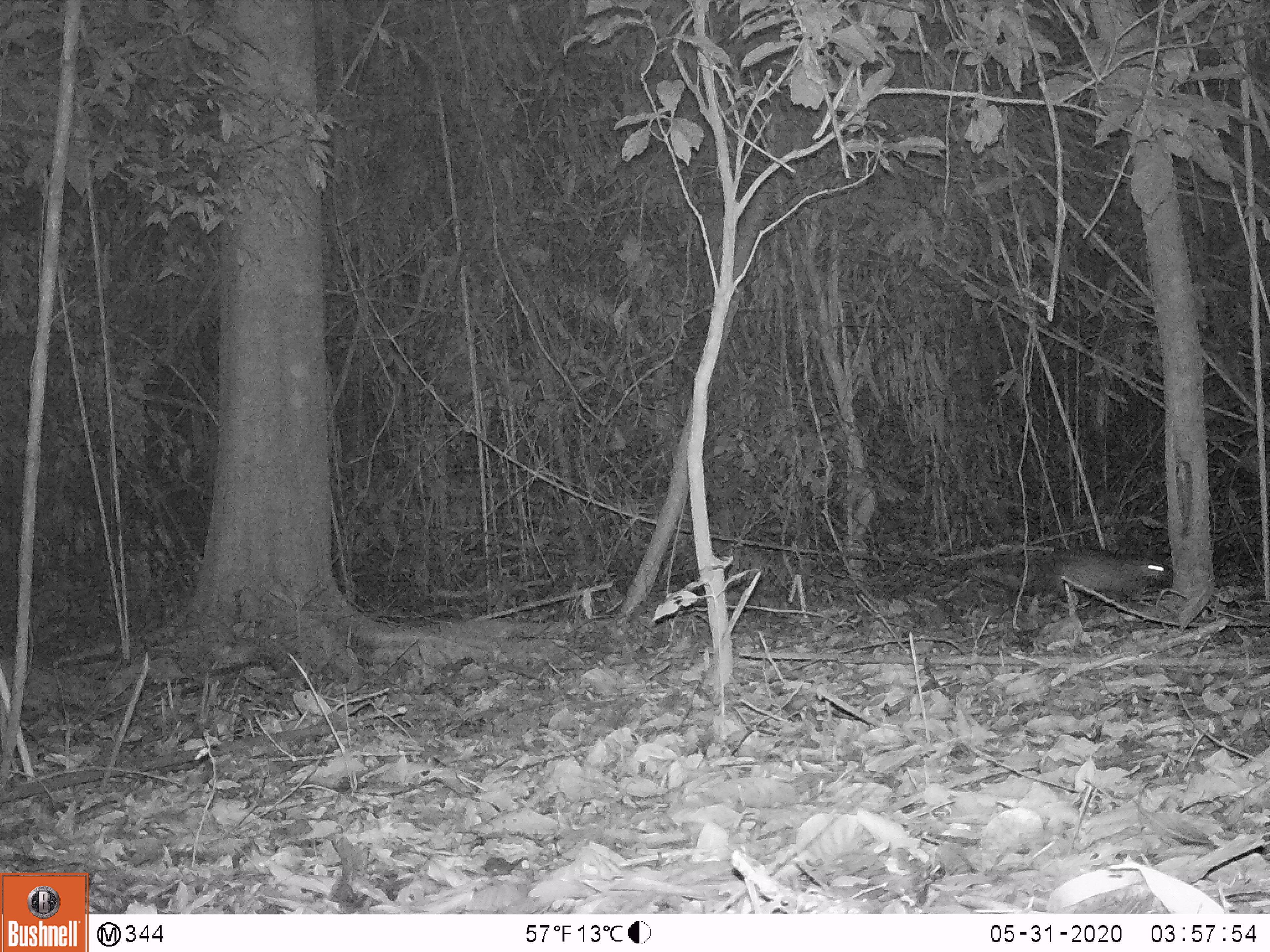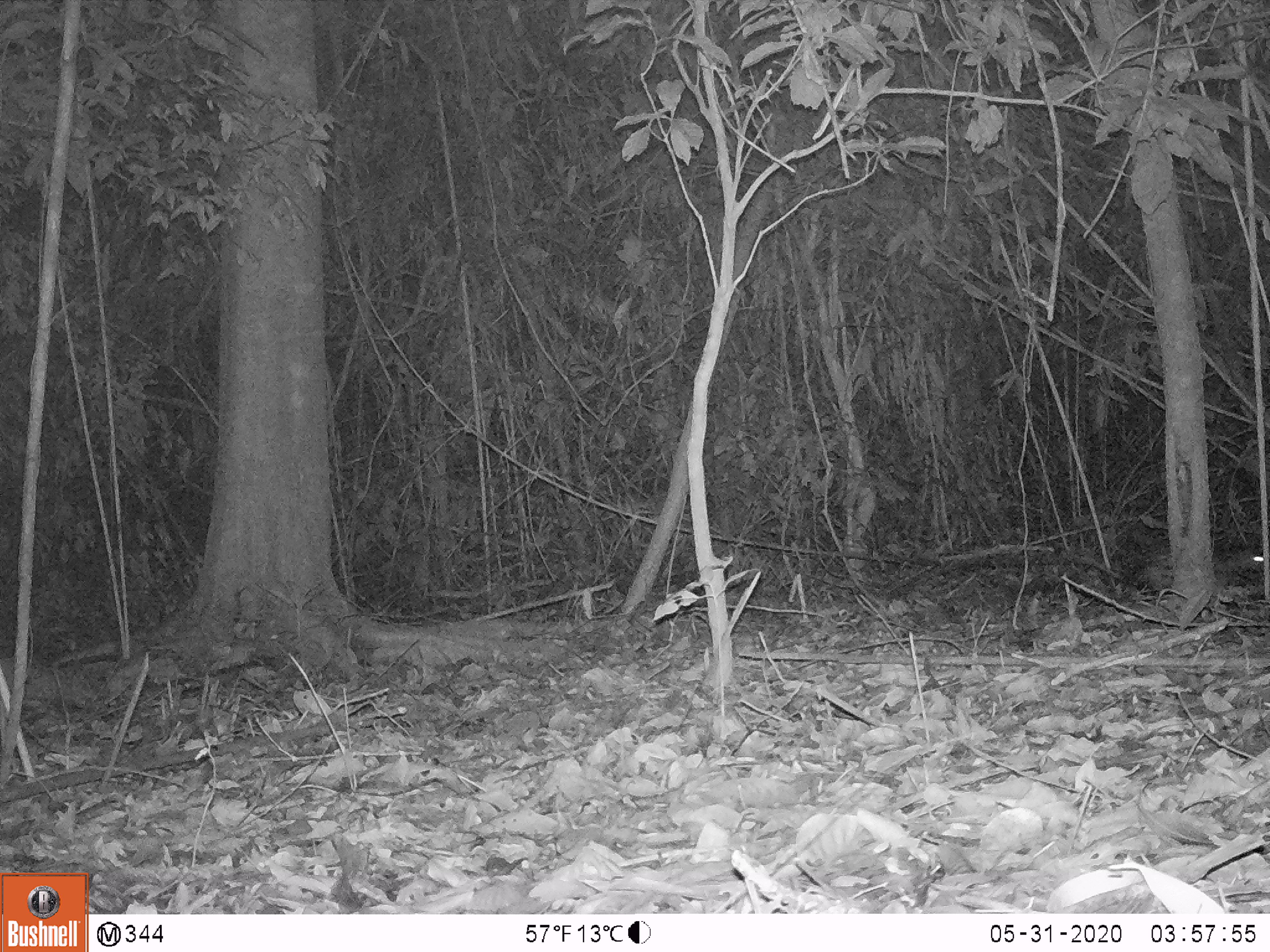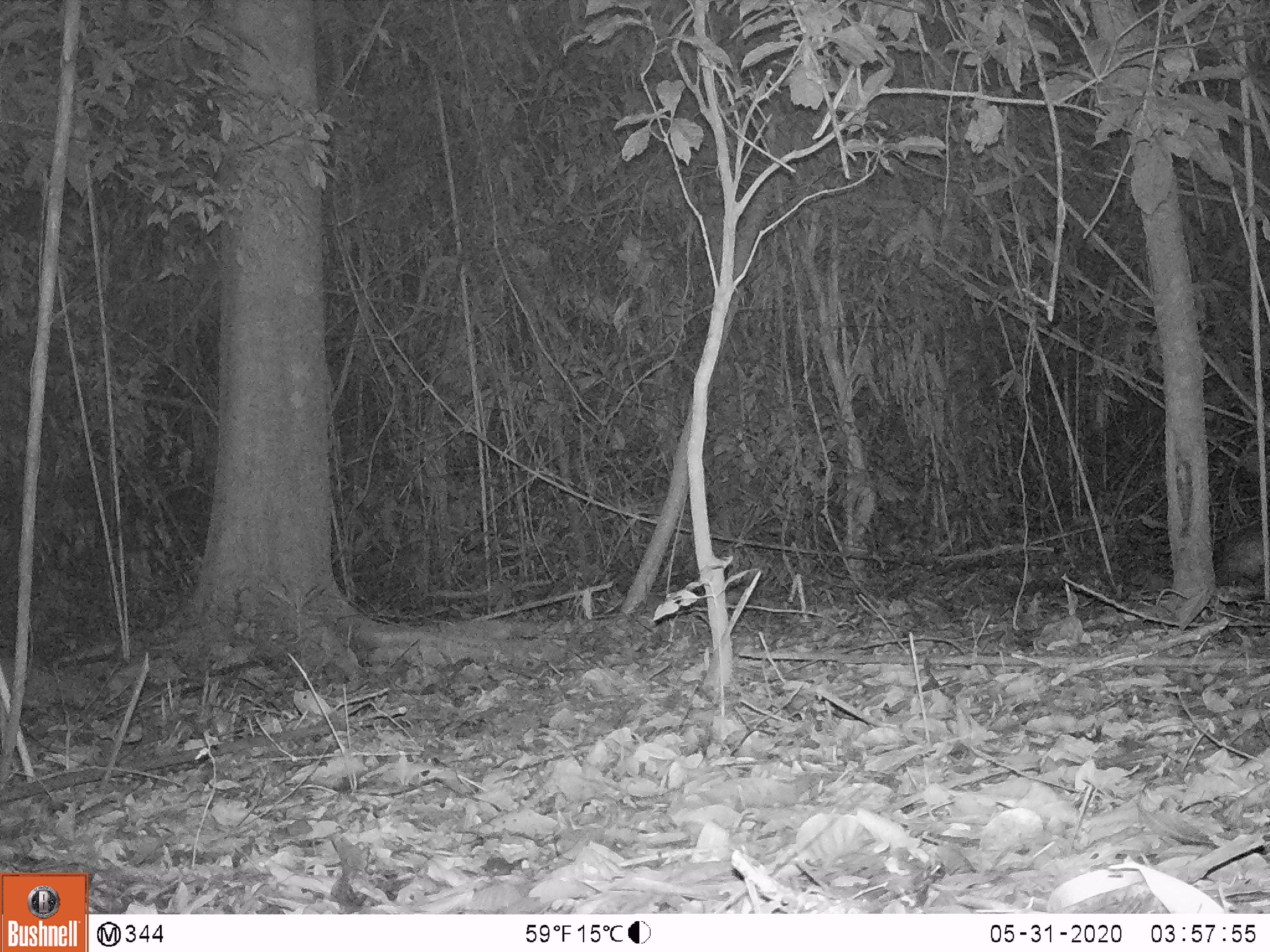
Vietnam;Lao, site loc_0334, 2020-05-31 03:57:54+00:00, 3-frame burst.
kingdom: Animalia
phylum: Chordata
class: Mammalia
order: Rodentia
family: Hystricidae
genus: Atherurus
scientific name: Atherurus macrourus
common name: asiatic brush-tailed porcupine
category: asiatic brush tailed porcupine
Asiatic brush tailed porcupine (asiatic brush-tailed porcupine) (Atherurus macrourus). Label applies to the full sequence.